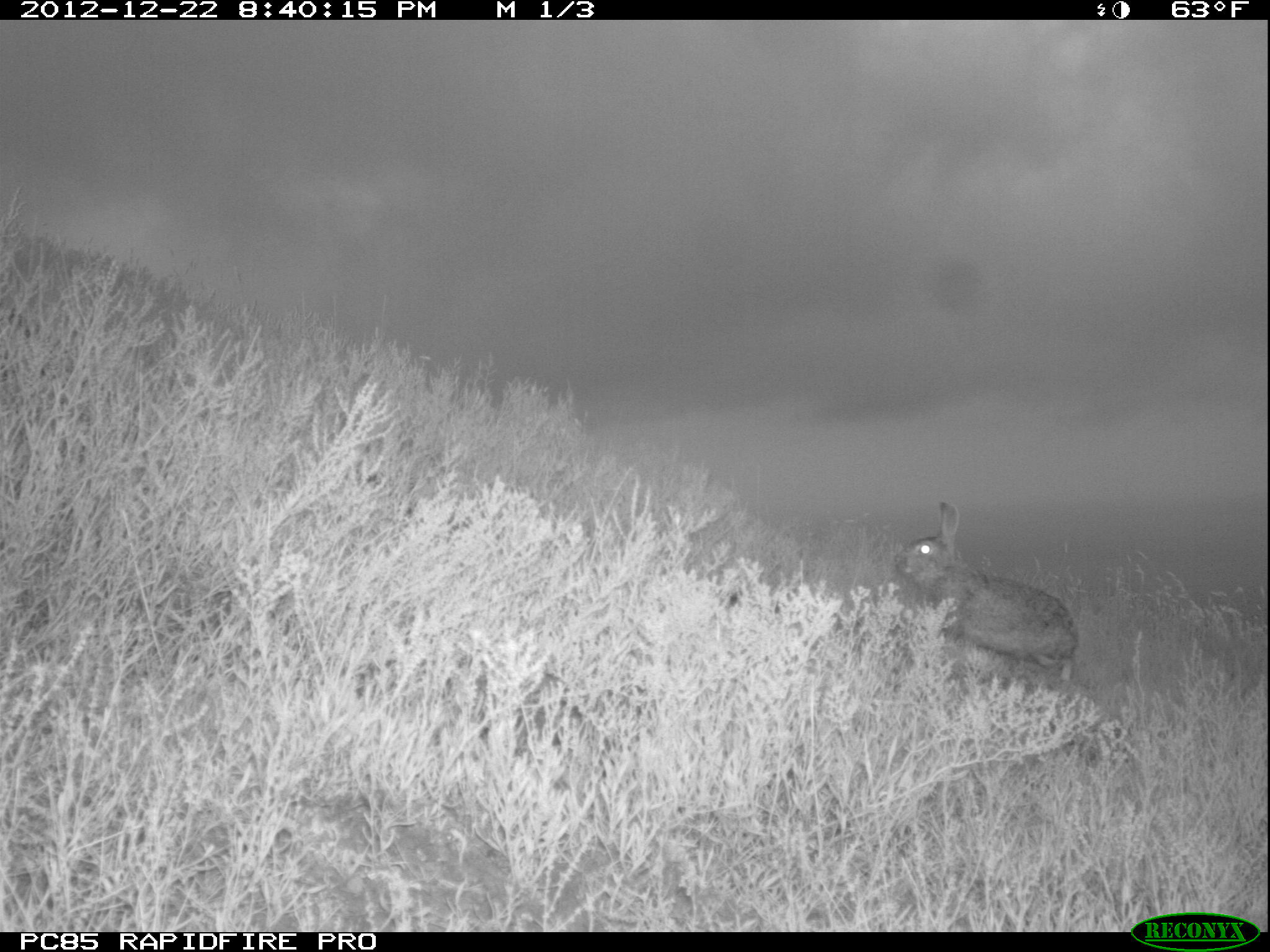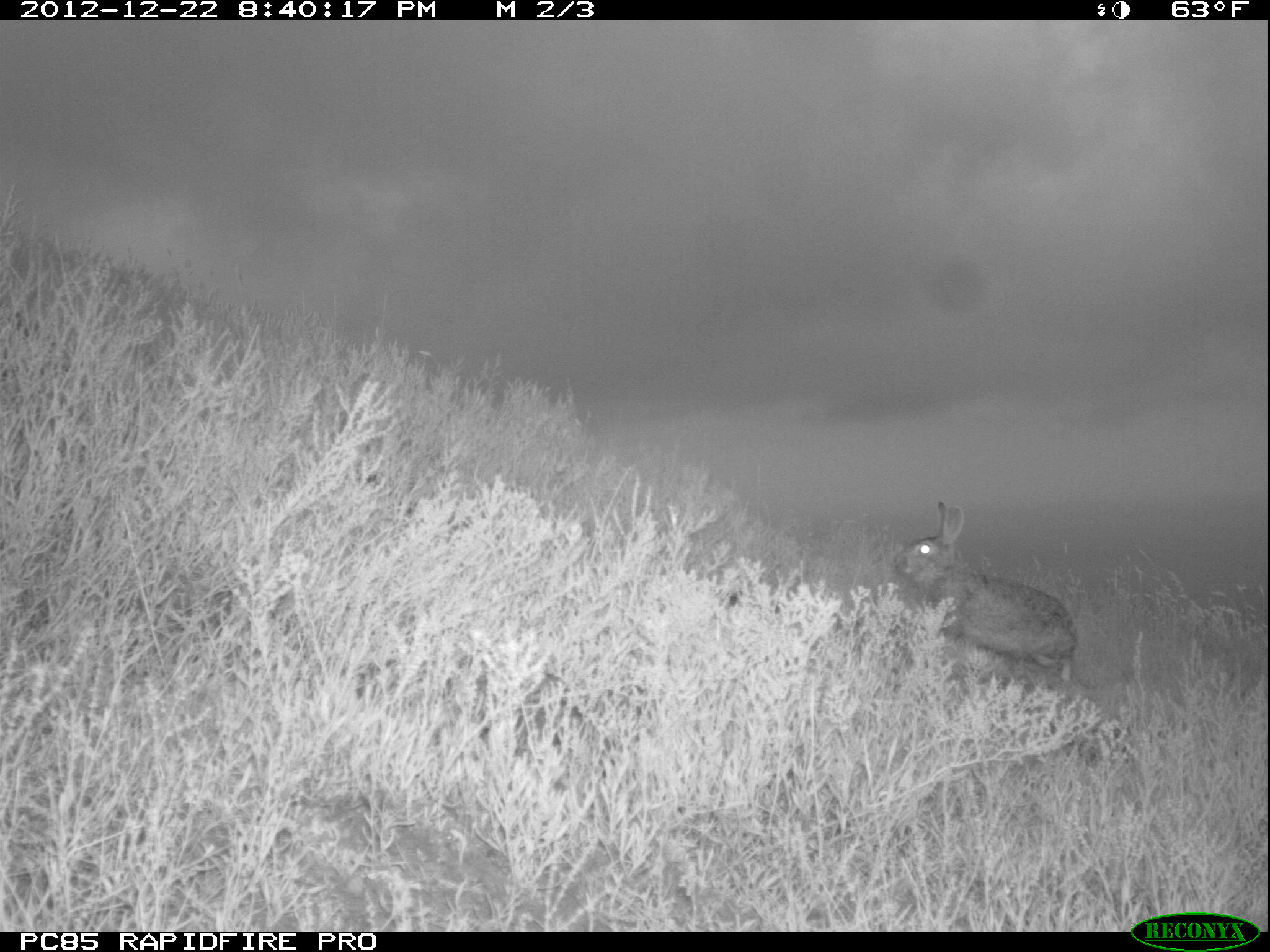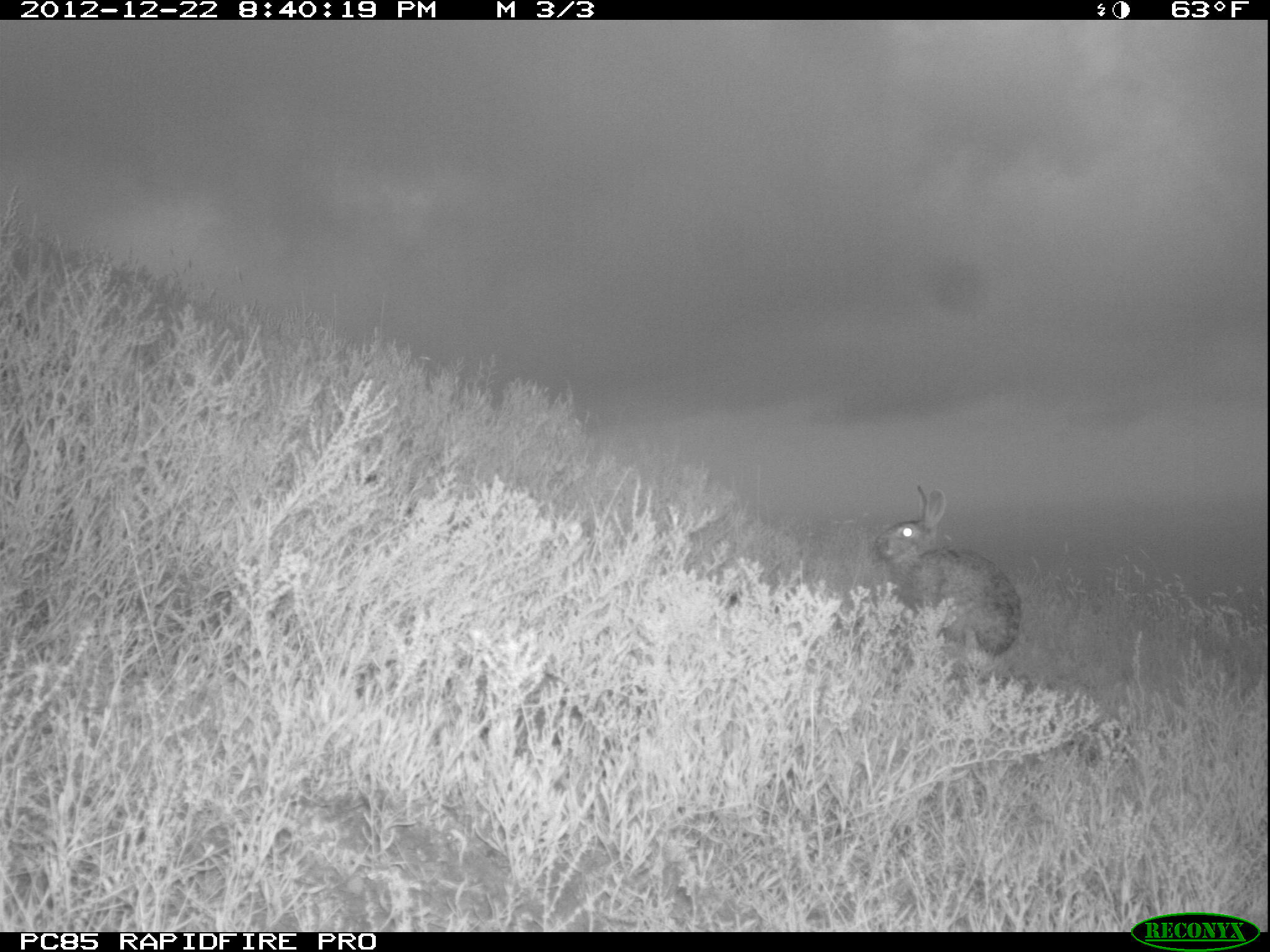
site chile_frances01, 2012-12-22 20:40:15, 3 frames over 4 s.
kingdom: Animalia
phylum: Chordata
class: Mammalia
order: Lagomorpha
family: Leporidae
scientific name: Leporidae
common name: rabbits and hares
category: rabbit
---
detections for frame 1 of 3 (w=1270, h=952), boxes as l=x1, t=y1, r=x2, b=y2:
rabbit: l=897, t=500, r=1080, b=685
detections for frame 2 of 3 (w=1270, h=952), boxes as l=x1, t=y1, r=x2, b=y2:
rabbit: l=893, t=500, r=1080, b=690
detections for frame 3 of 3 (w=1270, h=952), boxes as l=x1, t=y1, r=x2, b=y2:
rabbit: l=869, t=483, r=1022, b=669